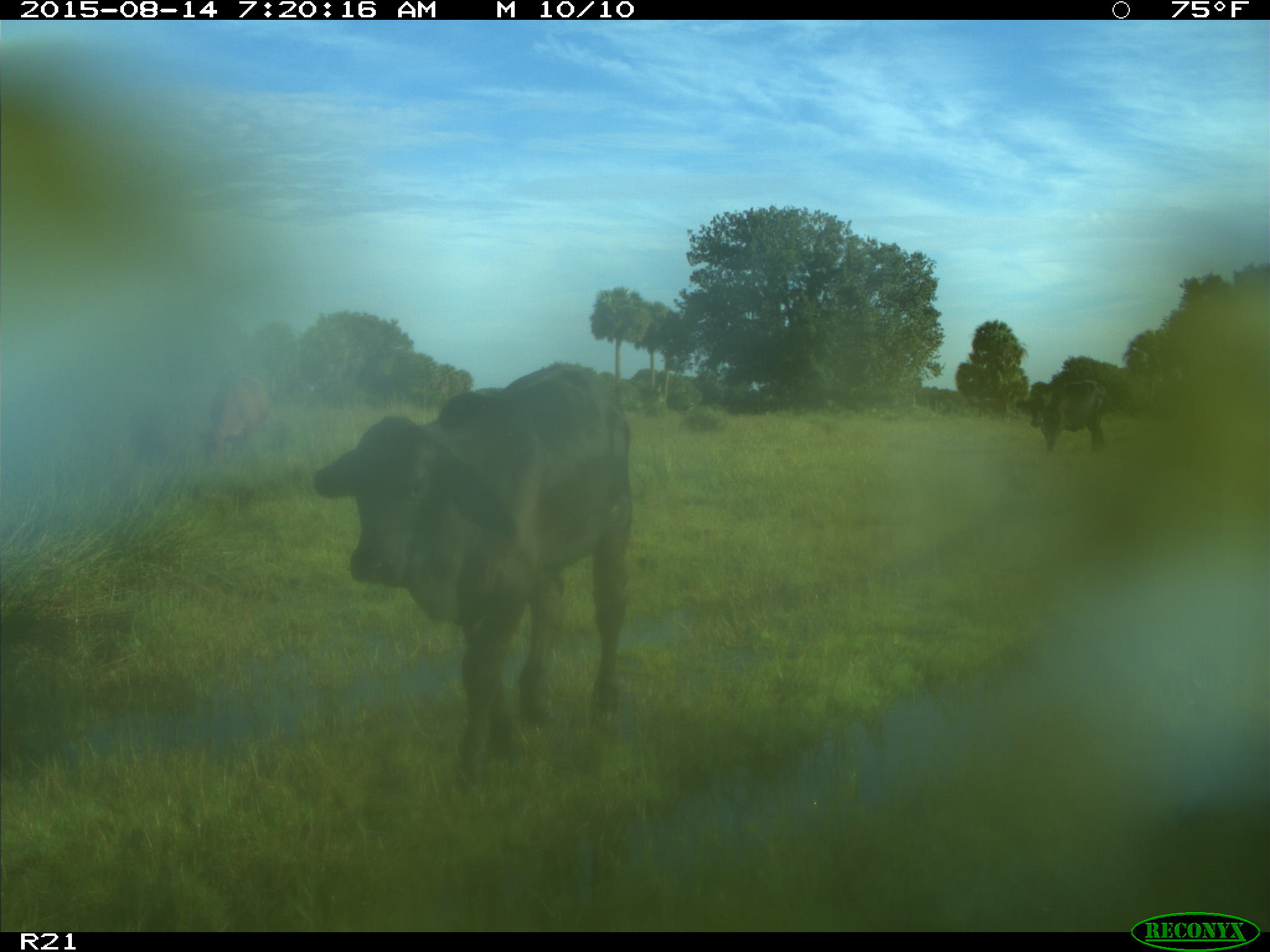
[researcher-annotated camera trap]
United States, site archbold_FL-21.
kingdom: Animalia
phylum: Chordata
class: Mammalia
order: Artiodactyla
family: Bovidae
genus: Bos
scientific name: Bos taurus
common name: domestic cow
Bos taurus (domestic cow).